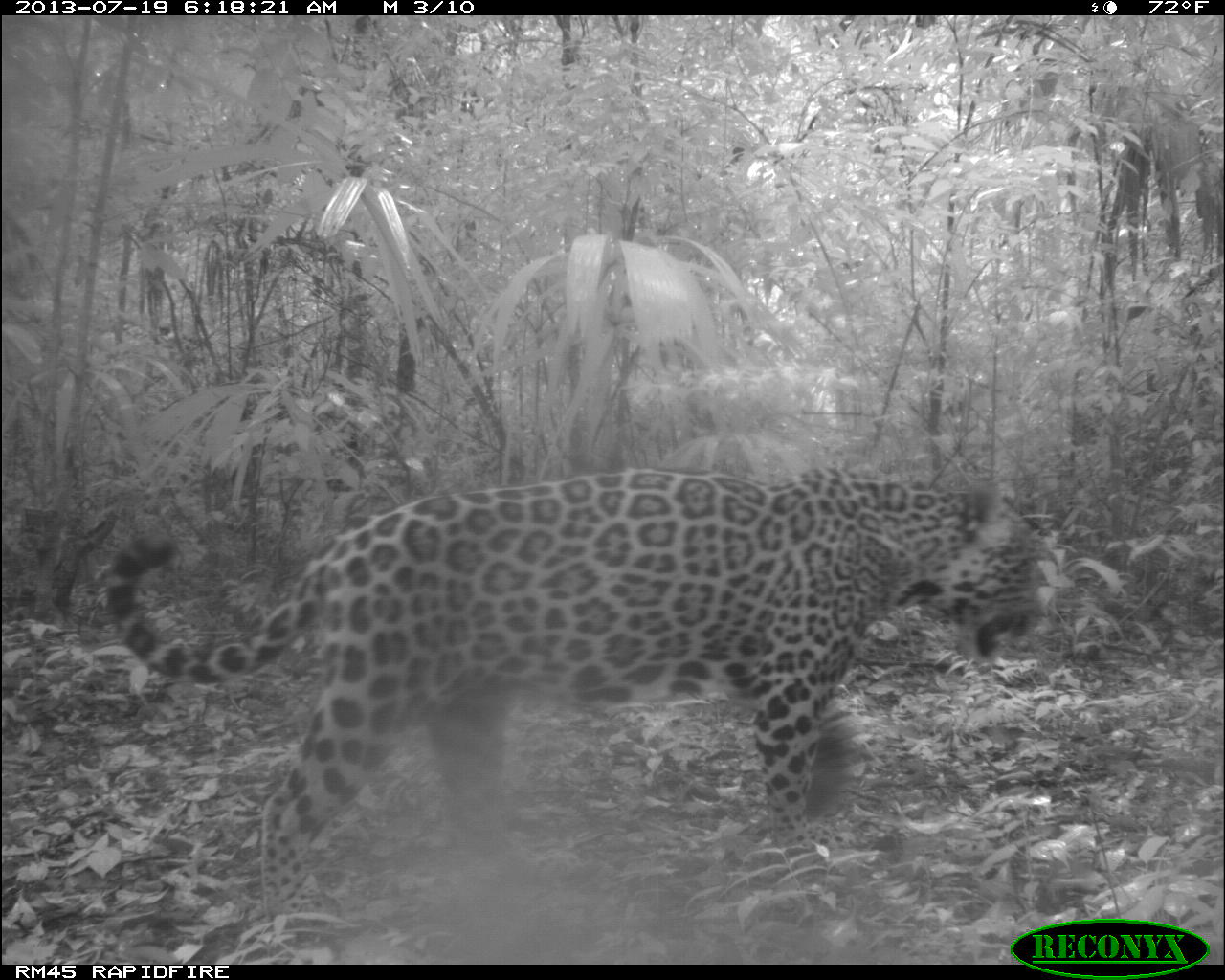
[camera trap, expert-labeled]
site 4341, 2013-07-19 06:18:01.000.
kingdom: Animalia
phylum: Chordata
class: Mammalia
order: Carnivora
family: Felidae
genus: Panthera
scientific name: Panthera onca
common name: jaguar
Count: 1.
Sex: male.